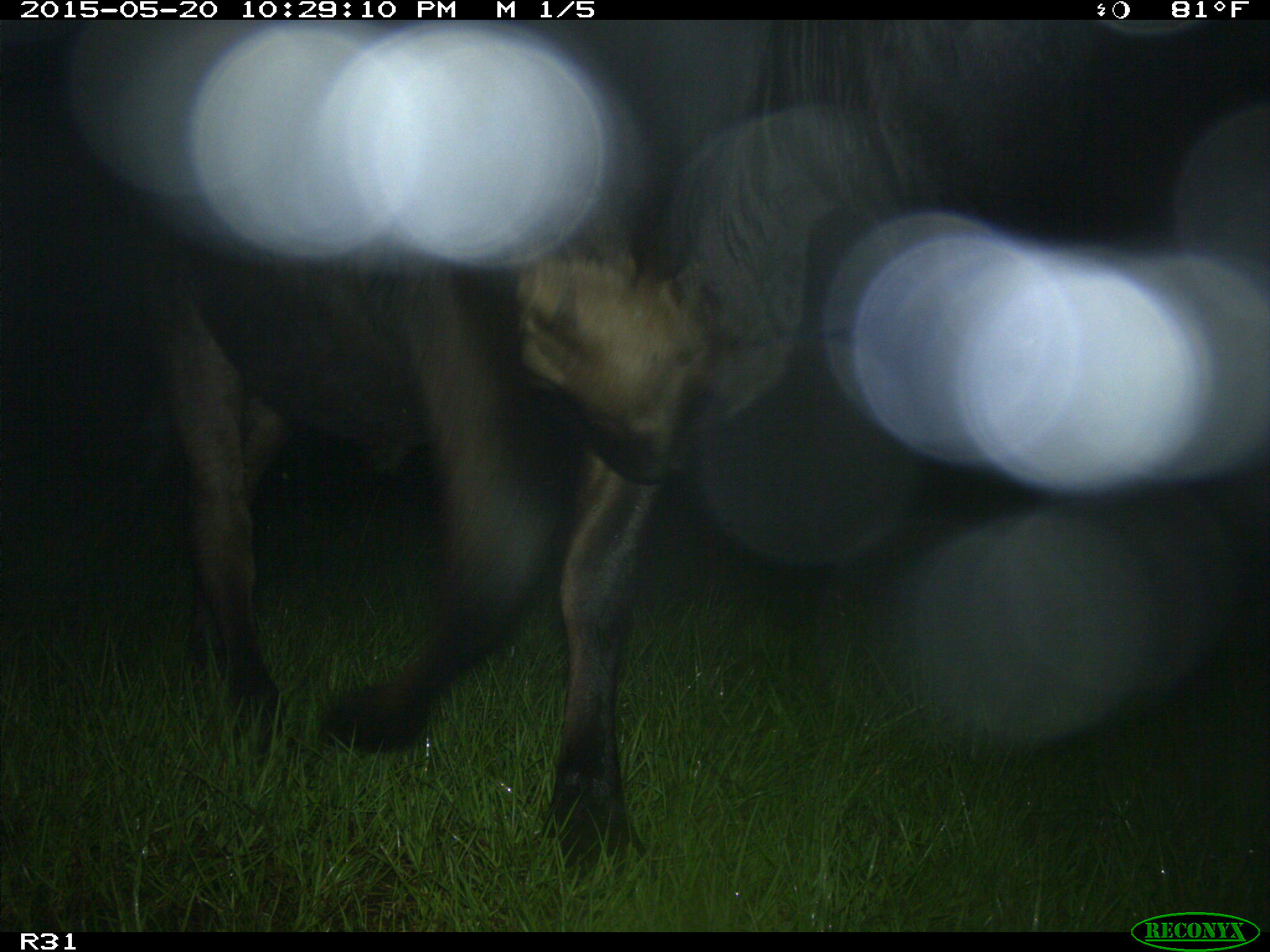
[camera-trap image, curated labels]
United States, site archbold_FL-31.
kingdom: Animalia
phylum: Chordata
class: Mammalia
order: Artiodactyla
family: Bovidae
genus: Bos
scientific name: Bos taurus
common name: domestic cow